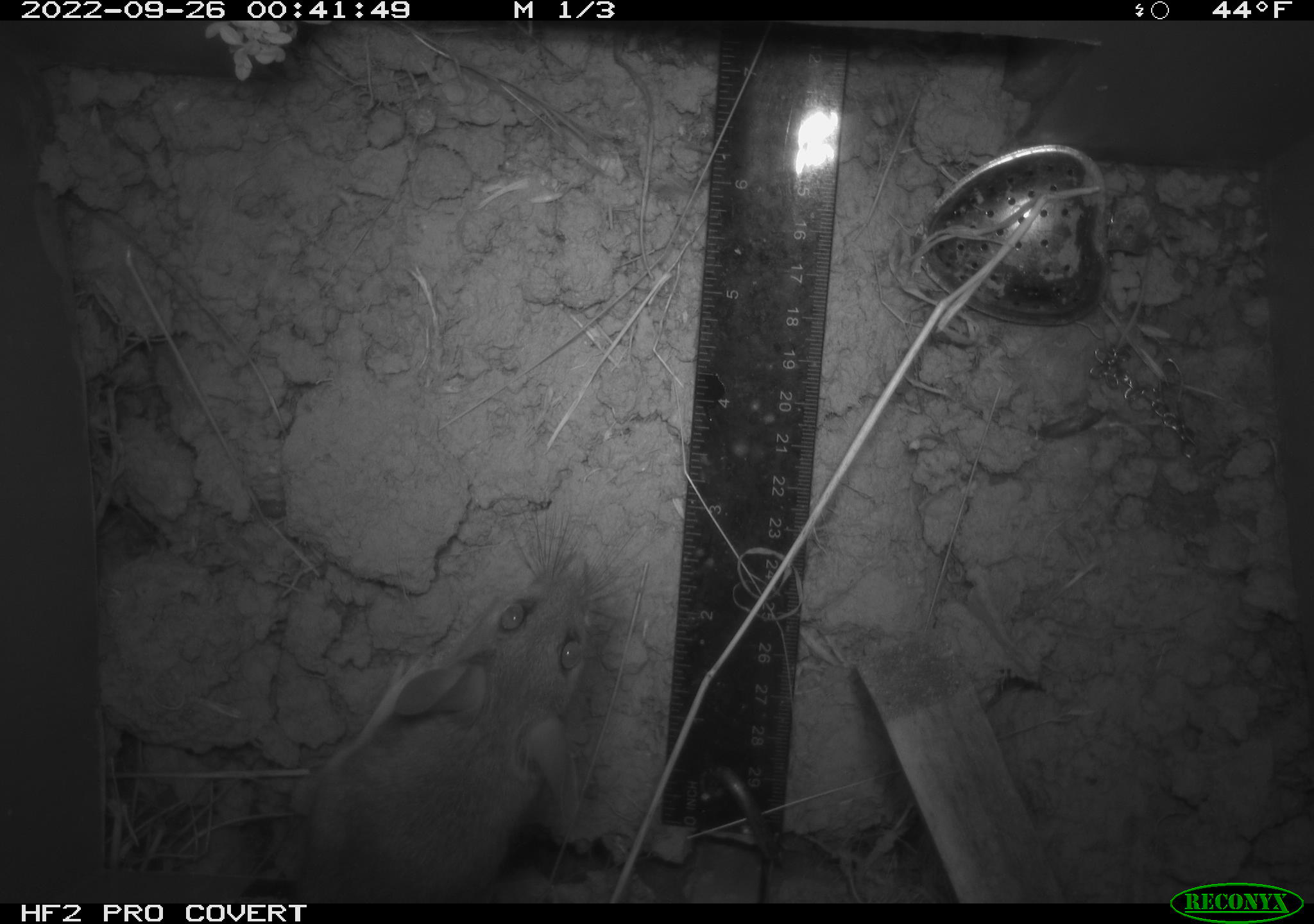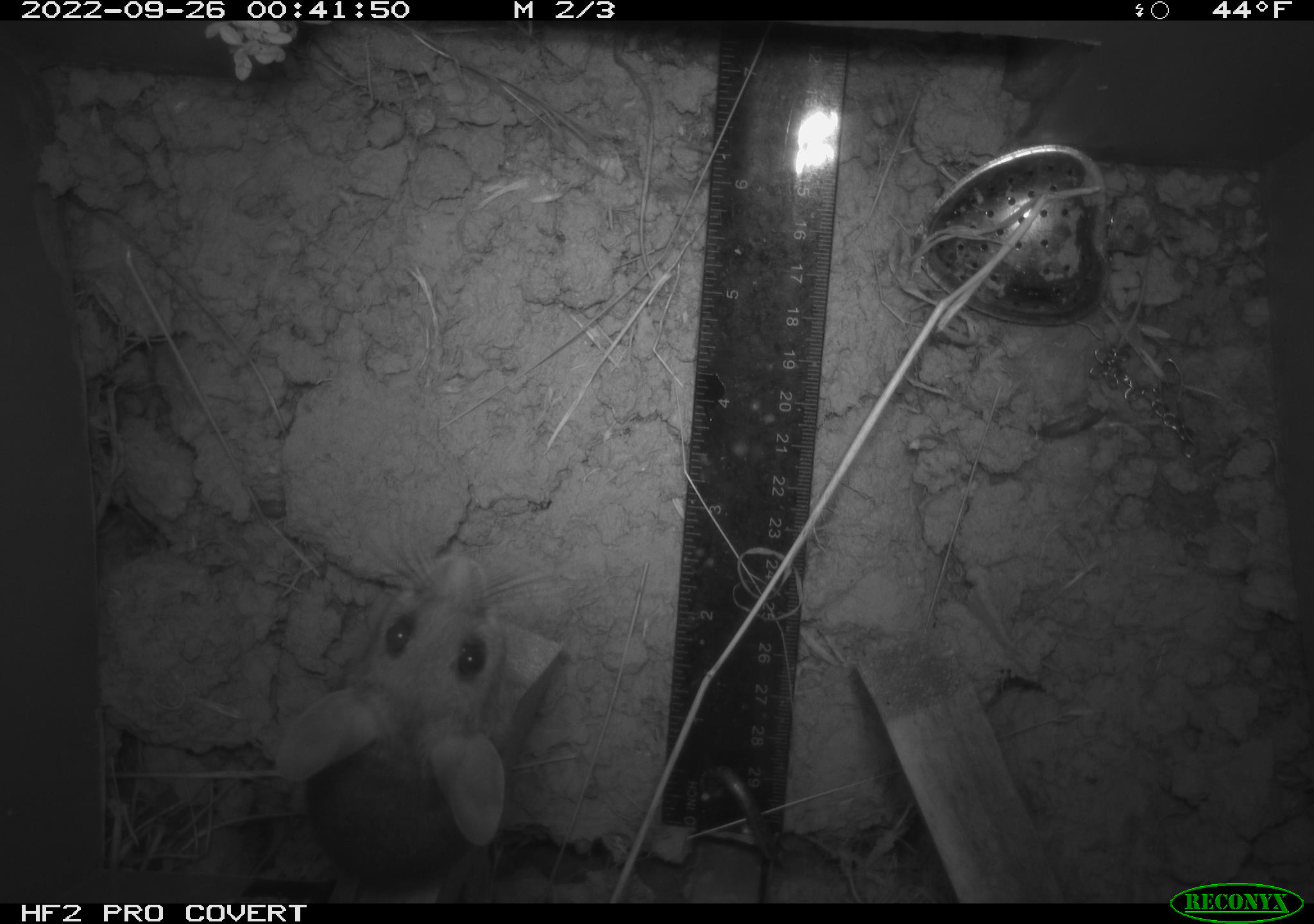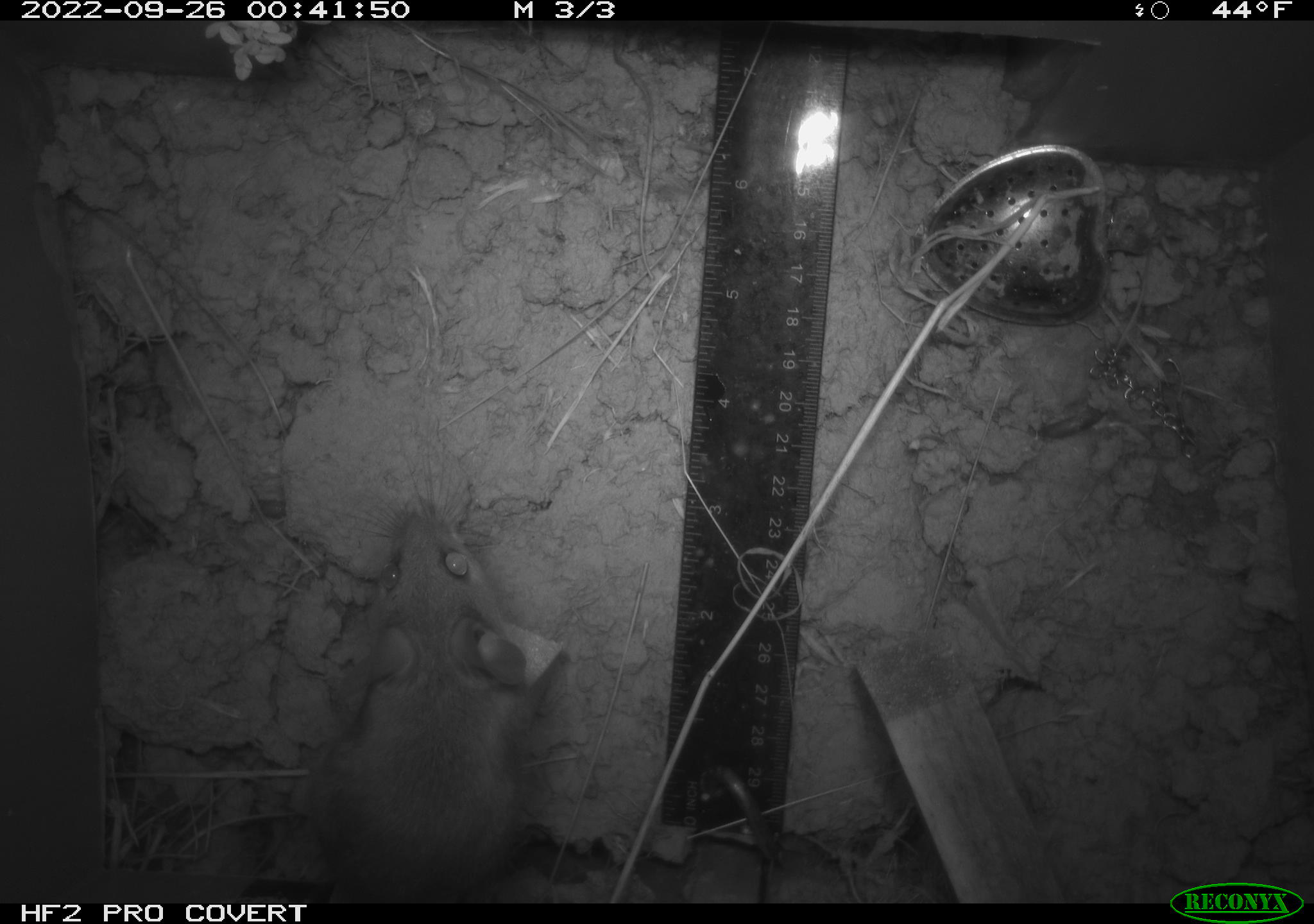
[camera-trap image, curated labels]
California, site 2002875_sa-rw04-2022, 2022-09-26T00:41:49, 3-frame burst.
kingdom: Animalia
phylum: Chordata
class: Mammalia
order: Rodentia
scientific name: Rodentia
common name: mouse species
Mouse species (Rodentia).